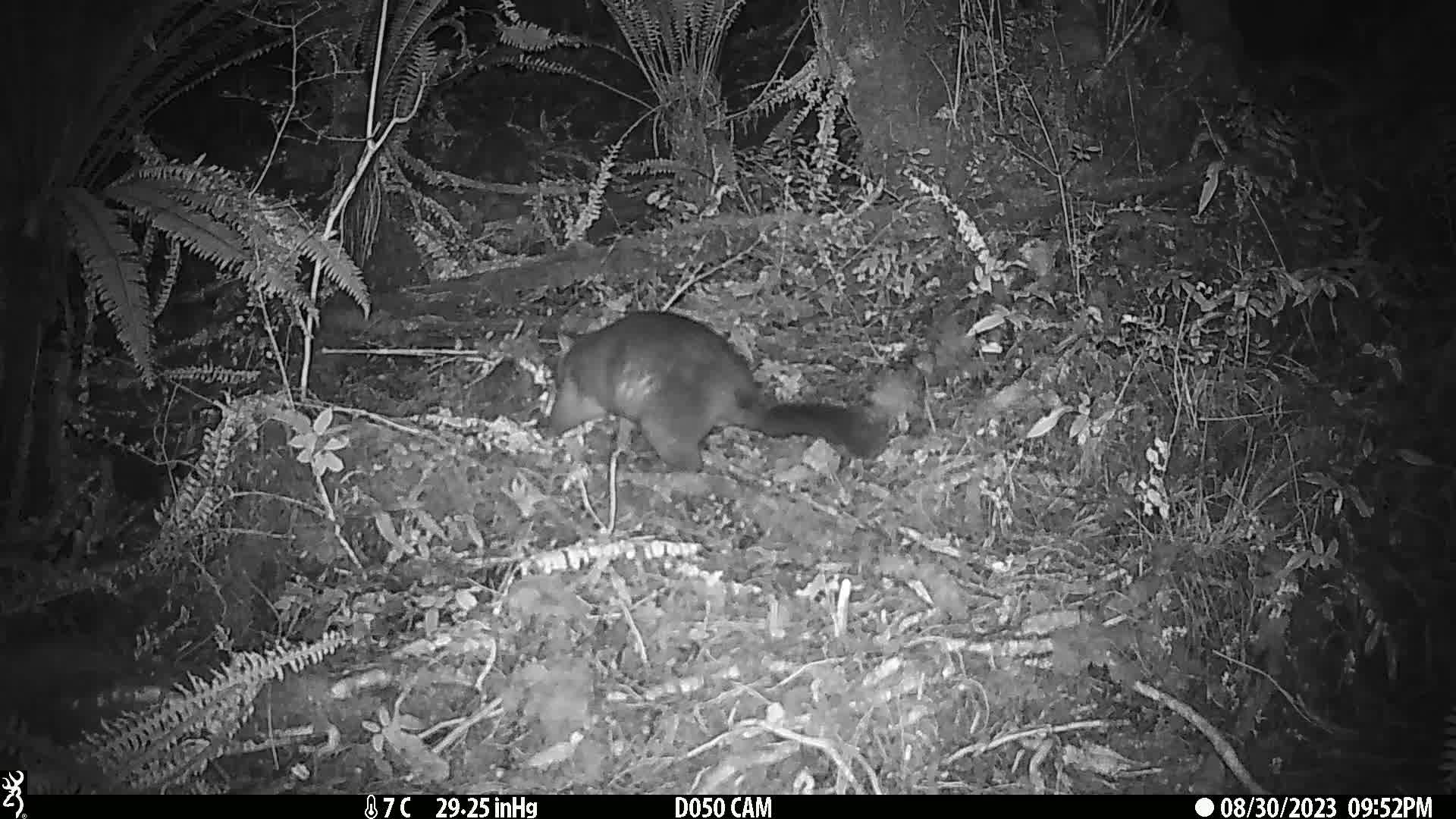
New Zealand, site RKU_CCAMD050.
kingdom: Animalia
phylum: Chordata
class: Mammalia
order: Diprotodontia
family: Phalangeridae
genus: Trichosurus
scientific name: Trichosurus vulpecula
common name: common brushtail possum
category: possum